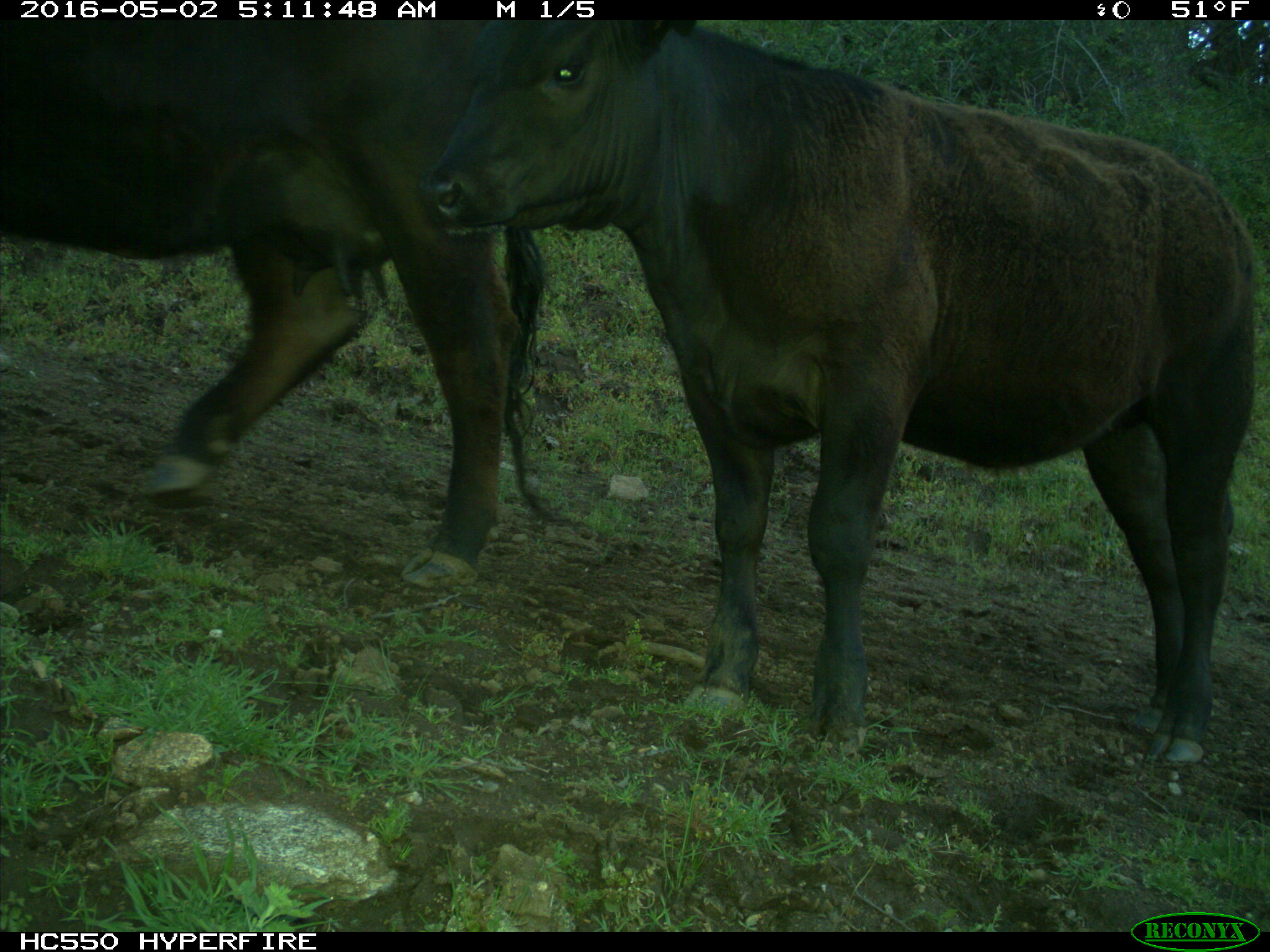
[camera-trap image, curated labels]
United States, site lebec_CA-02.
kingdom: Animalia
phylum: Chordata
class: Mammalia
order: Artiodactyla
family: Bovidae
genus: Bos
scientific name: Bos taurus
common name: domestic cow